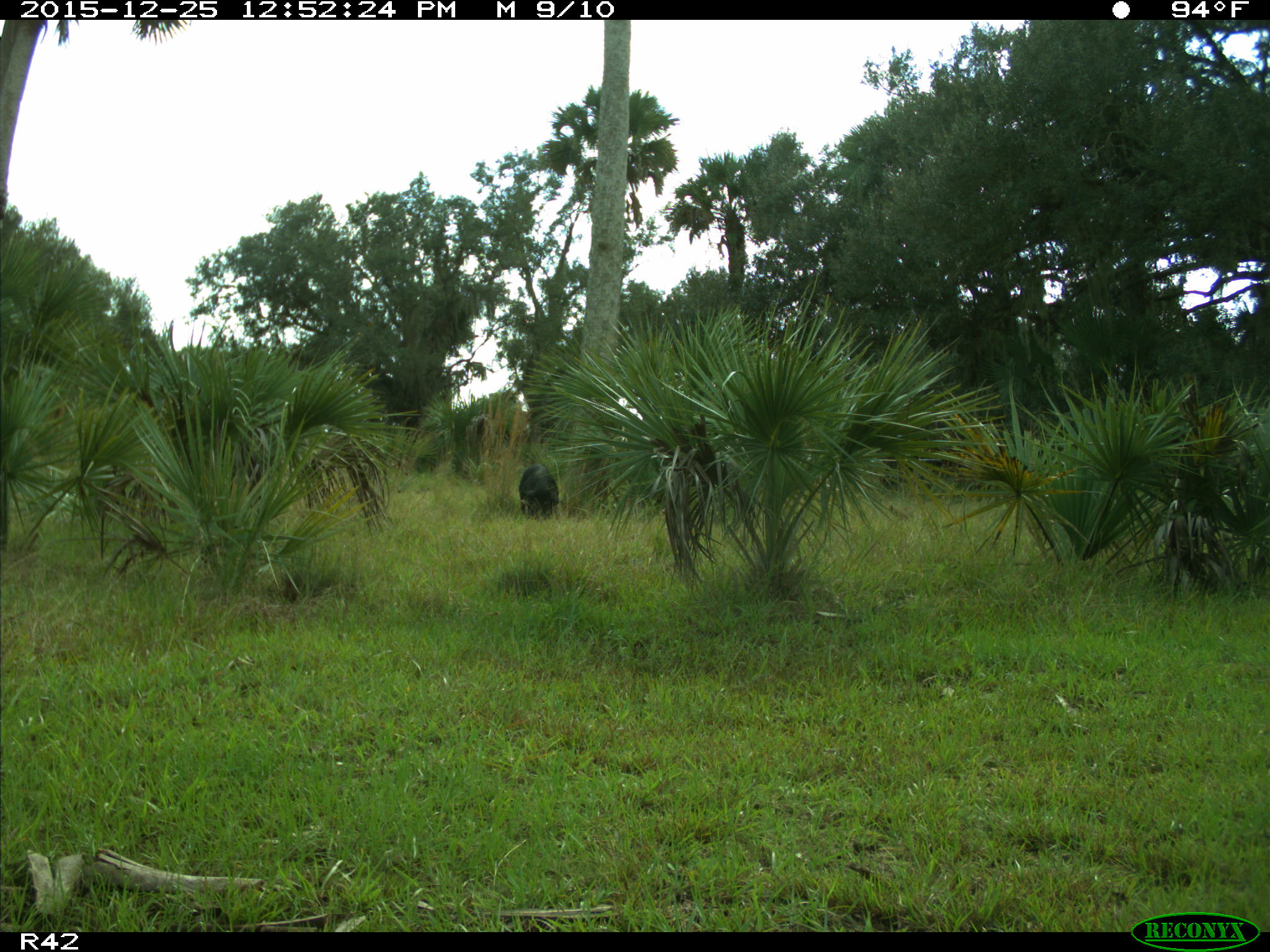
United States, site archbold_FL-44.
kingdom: Animalia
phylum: Chordata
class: Mammalia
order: Artiodactyla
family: Suidae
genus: Sus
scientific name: Sus scrofa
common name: wild boar